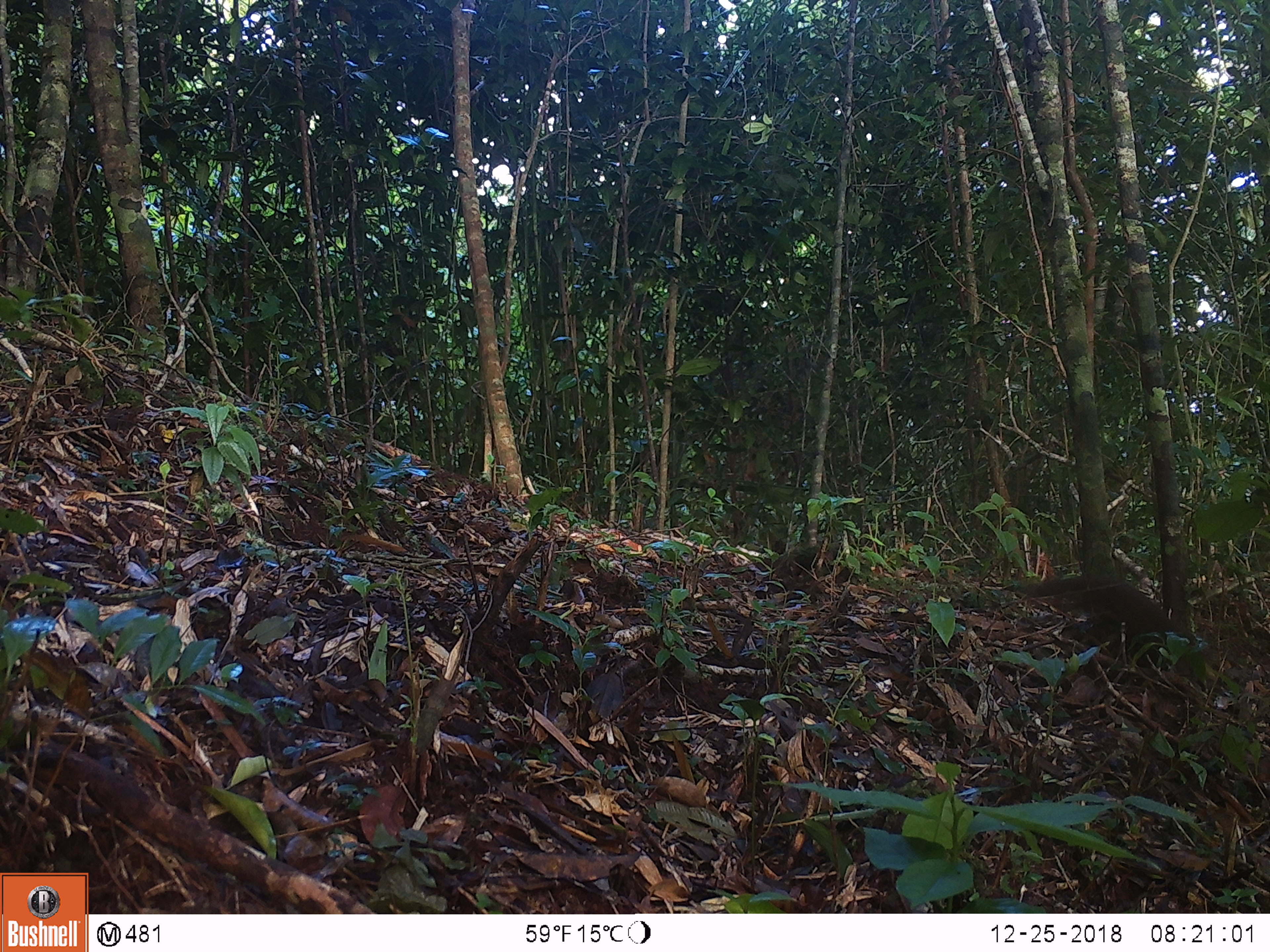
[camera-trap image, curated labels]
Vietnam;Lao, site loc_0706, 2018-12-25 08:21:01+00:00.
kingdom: Animalia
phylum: Chordata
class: Mammalia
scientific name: Mammalia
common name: mammal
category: unidentified small mammal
Unidentified small mammal (mammal) (Mammalia). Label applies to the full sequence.